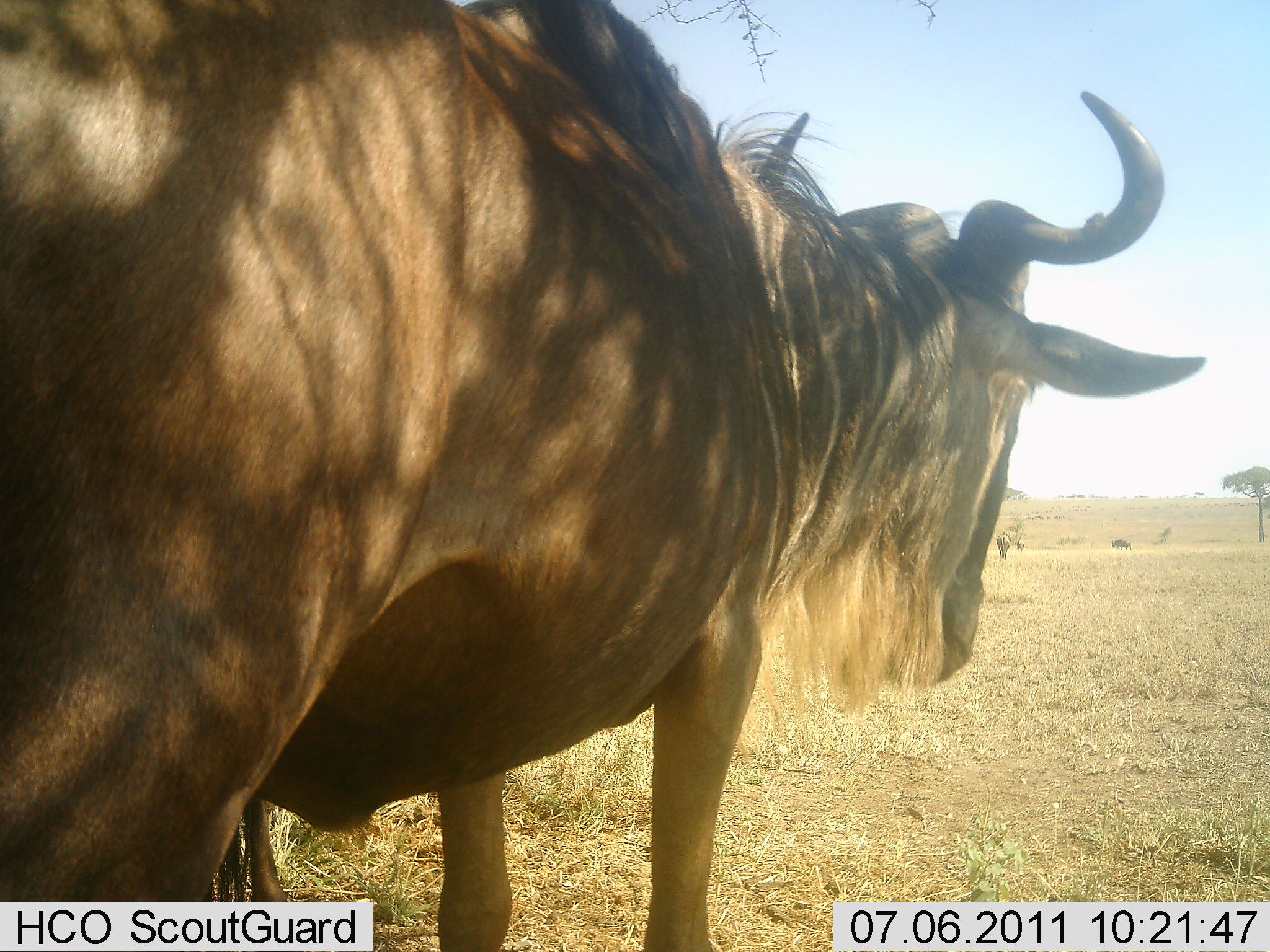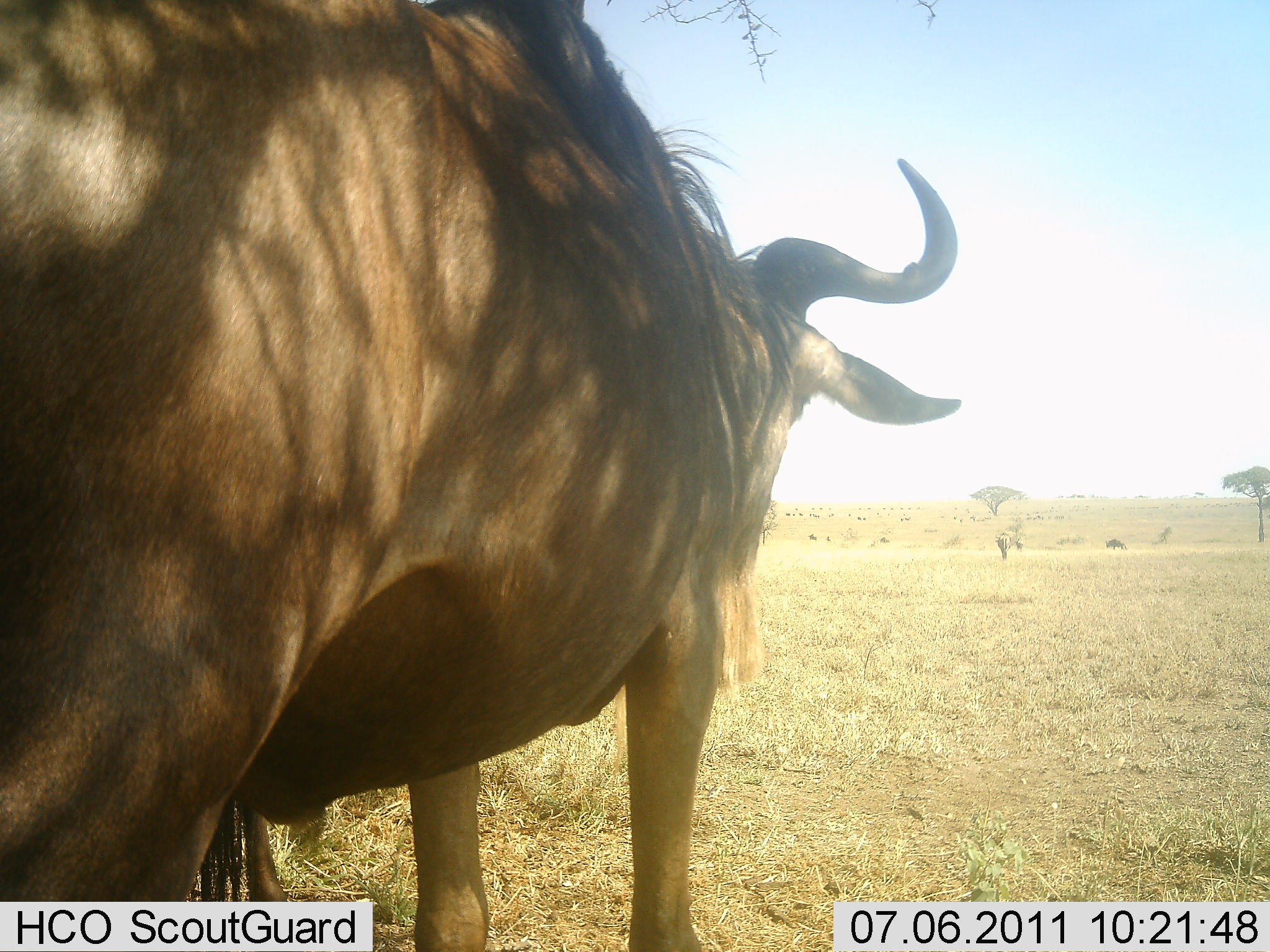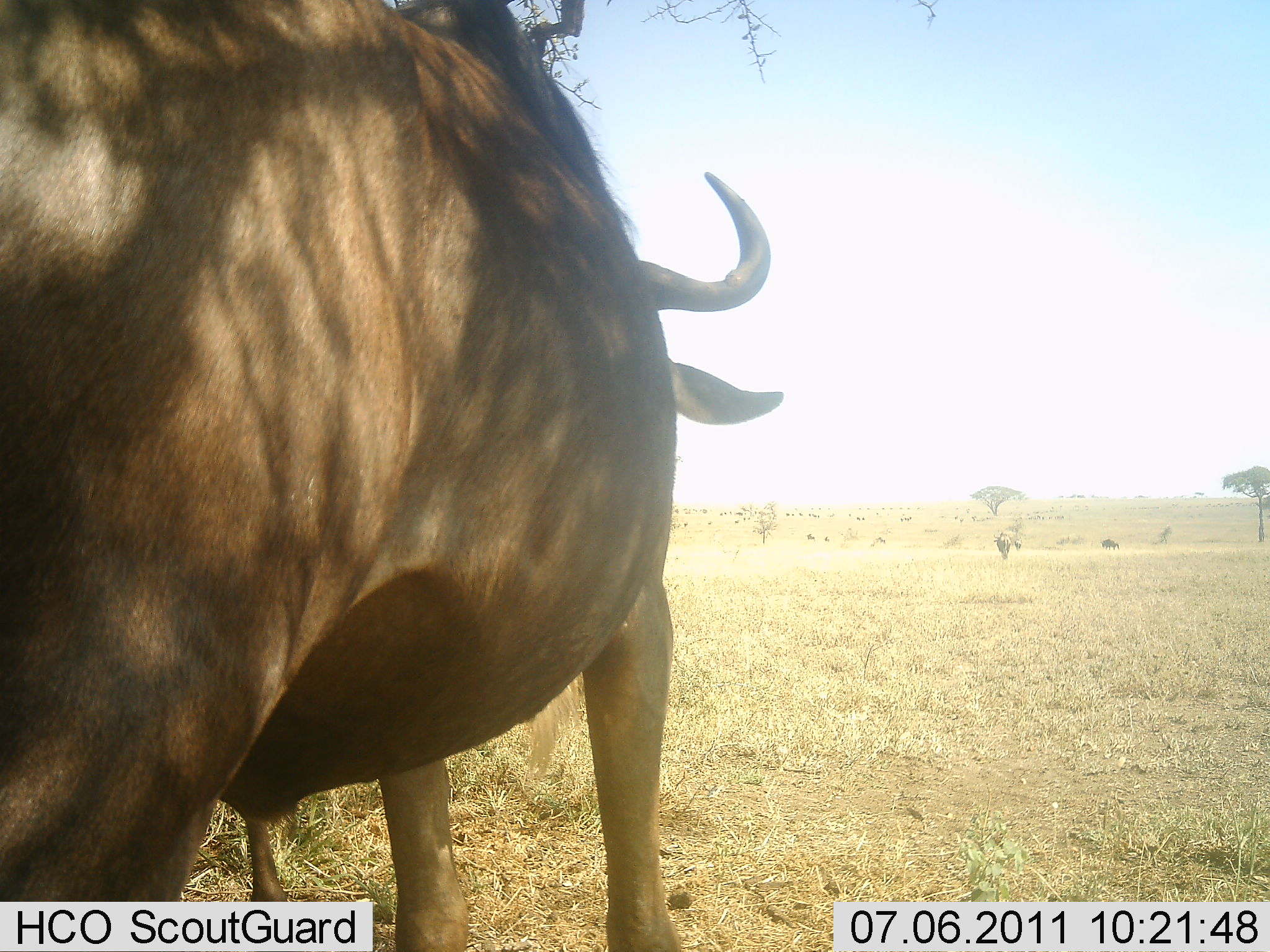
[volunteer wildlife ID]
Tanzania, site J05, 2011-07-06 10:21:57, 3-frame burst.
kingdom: Animalia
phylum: Chordata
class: Mammalia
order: Artiodactyla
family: Bovidae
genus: Connochaetes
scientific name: Connochaetes taurinus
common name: blue wildebeest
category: wildebeest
Wildebeest (blue wildebeest) (Connochaetes taurinus), count 11-50. Behavior (volunteer vote fractions): standing 80%, resting 10%, moving 40%, interacting 10%. Young present (vote fraction): 0%. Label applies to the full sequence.